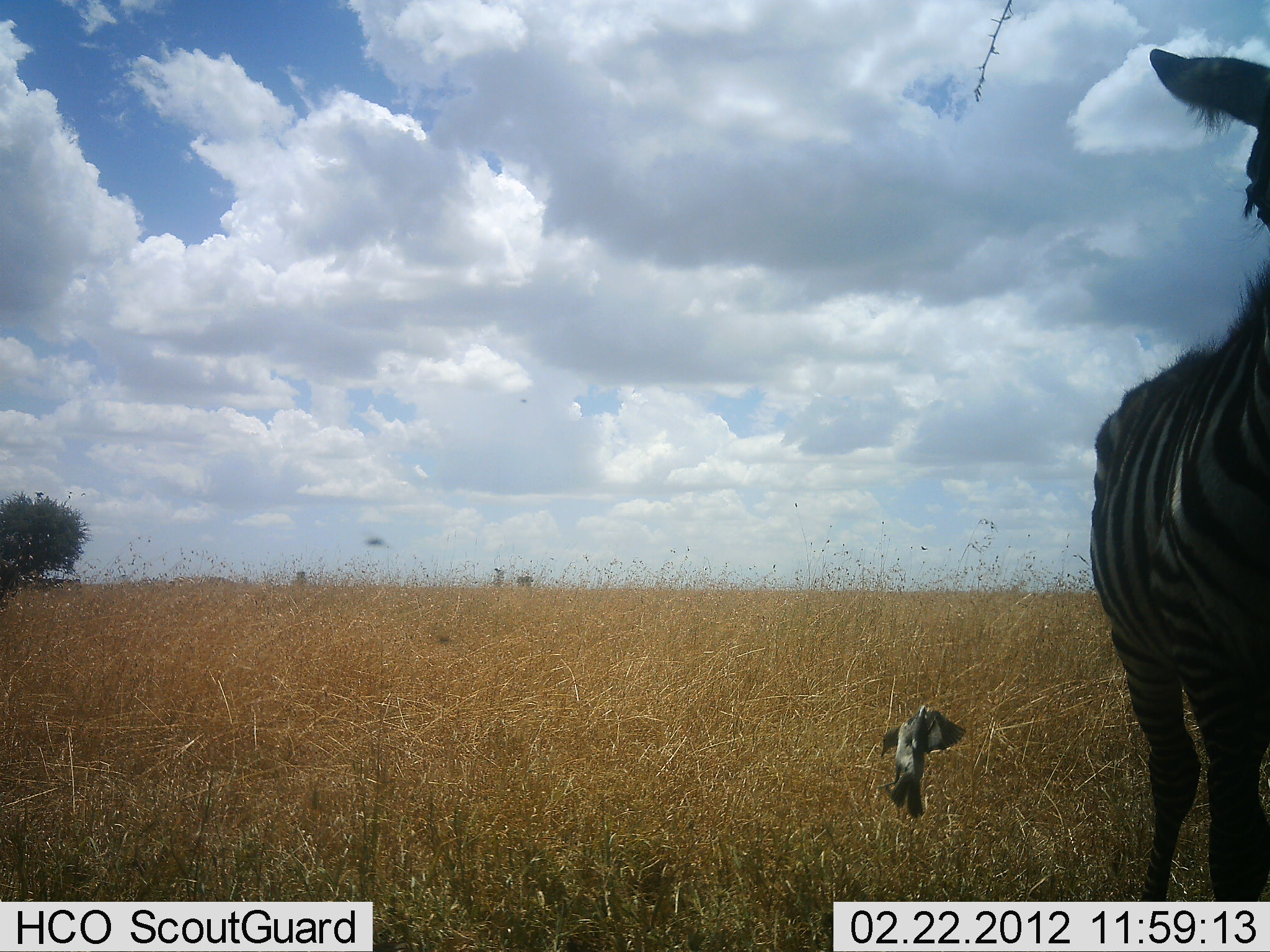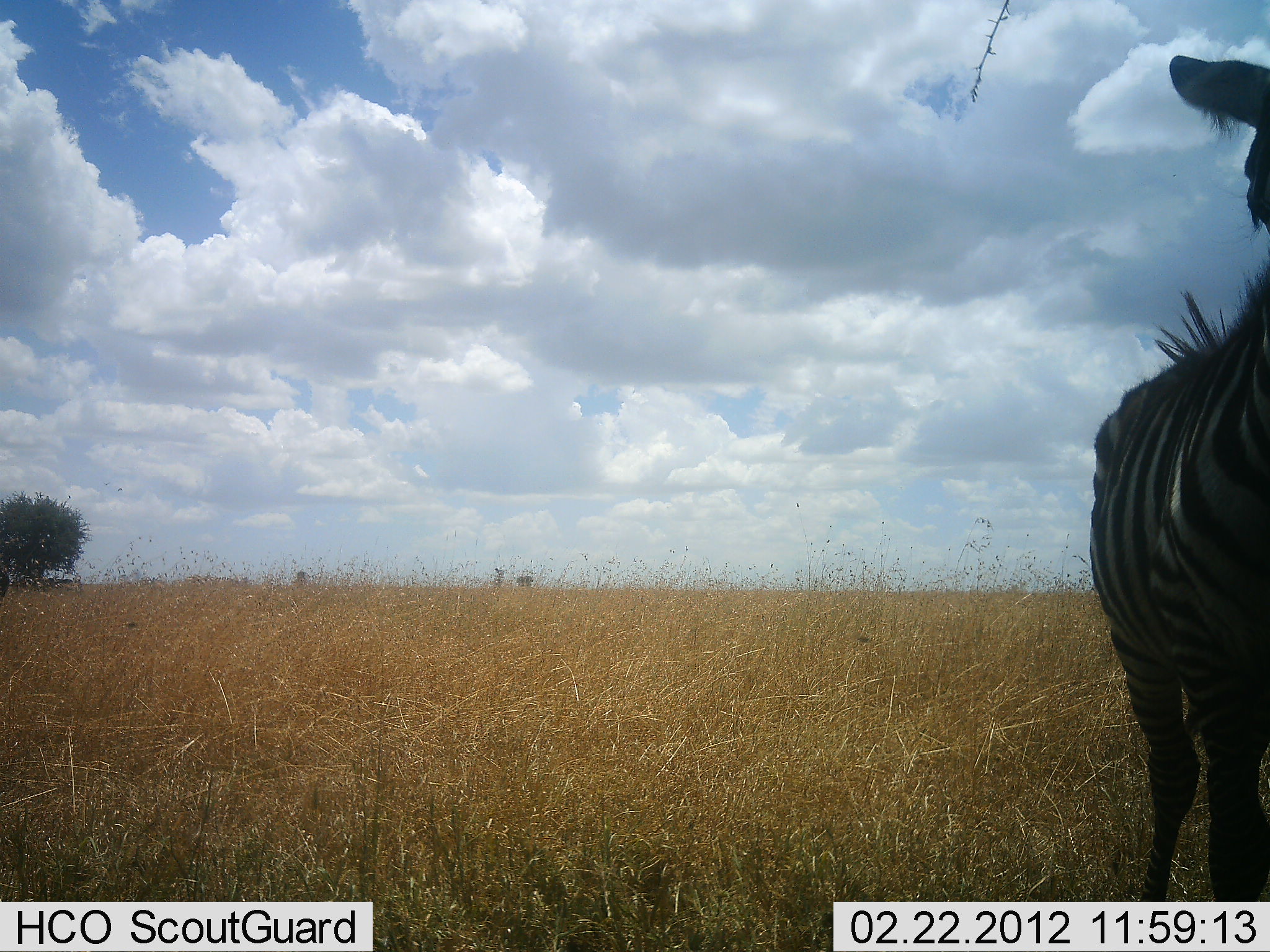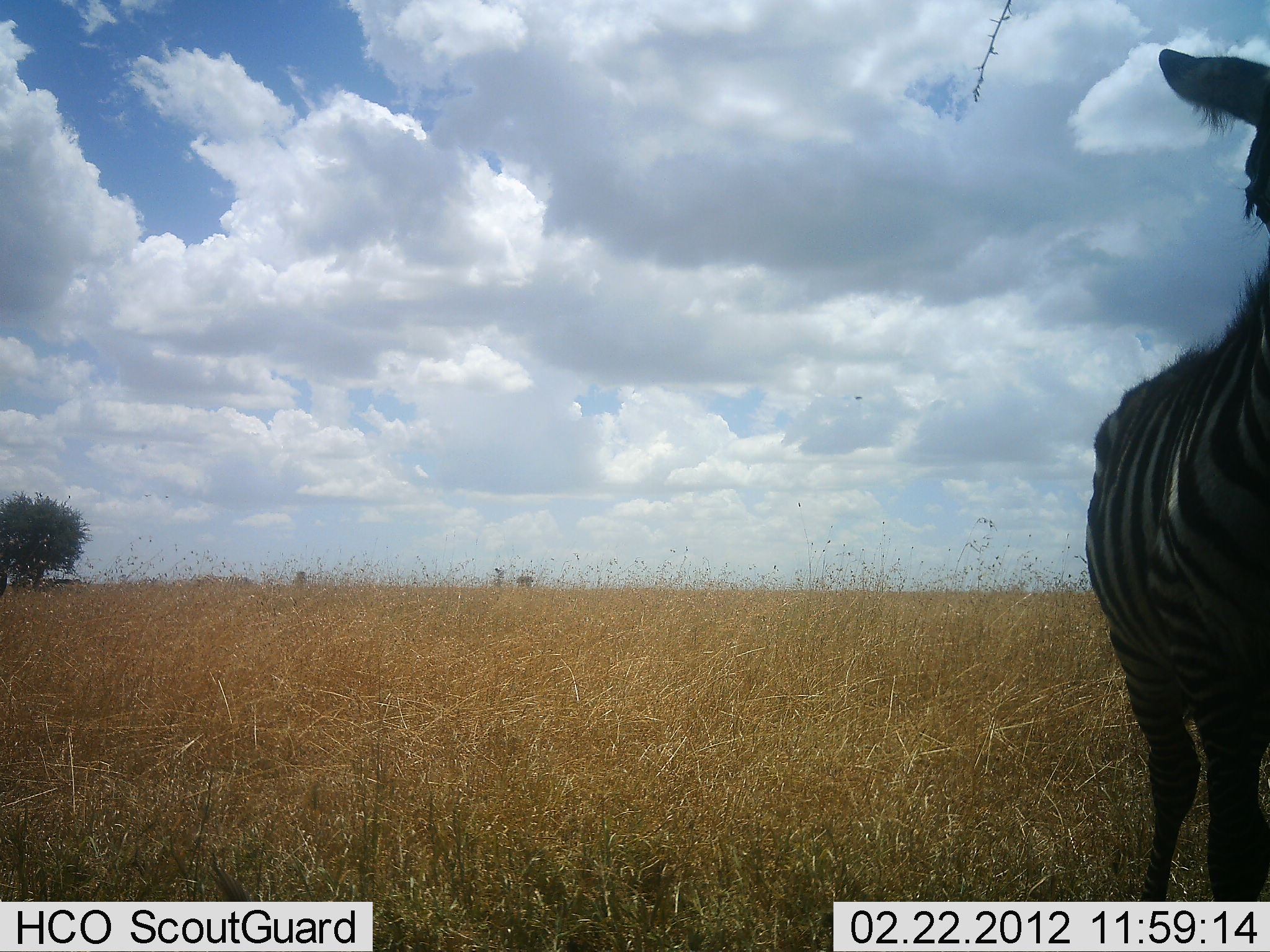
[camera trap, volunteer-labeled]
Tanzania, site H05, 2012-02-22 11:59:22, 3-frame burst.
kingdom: Animalia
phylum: Chordata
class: Mammalia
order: Perissodactyla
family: Equidae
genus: Equus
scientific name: Equus quagga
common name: plains zebra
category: zebra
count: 1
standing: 100%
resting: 0%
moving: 0%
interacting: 0%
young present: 0%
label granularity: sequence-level